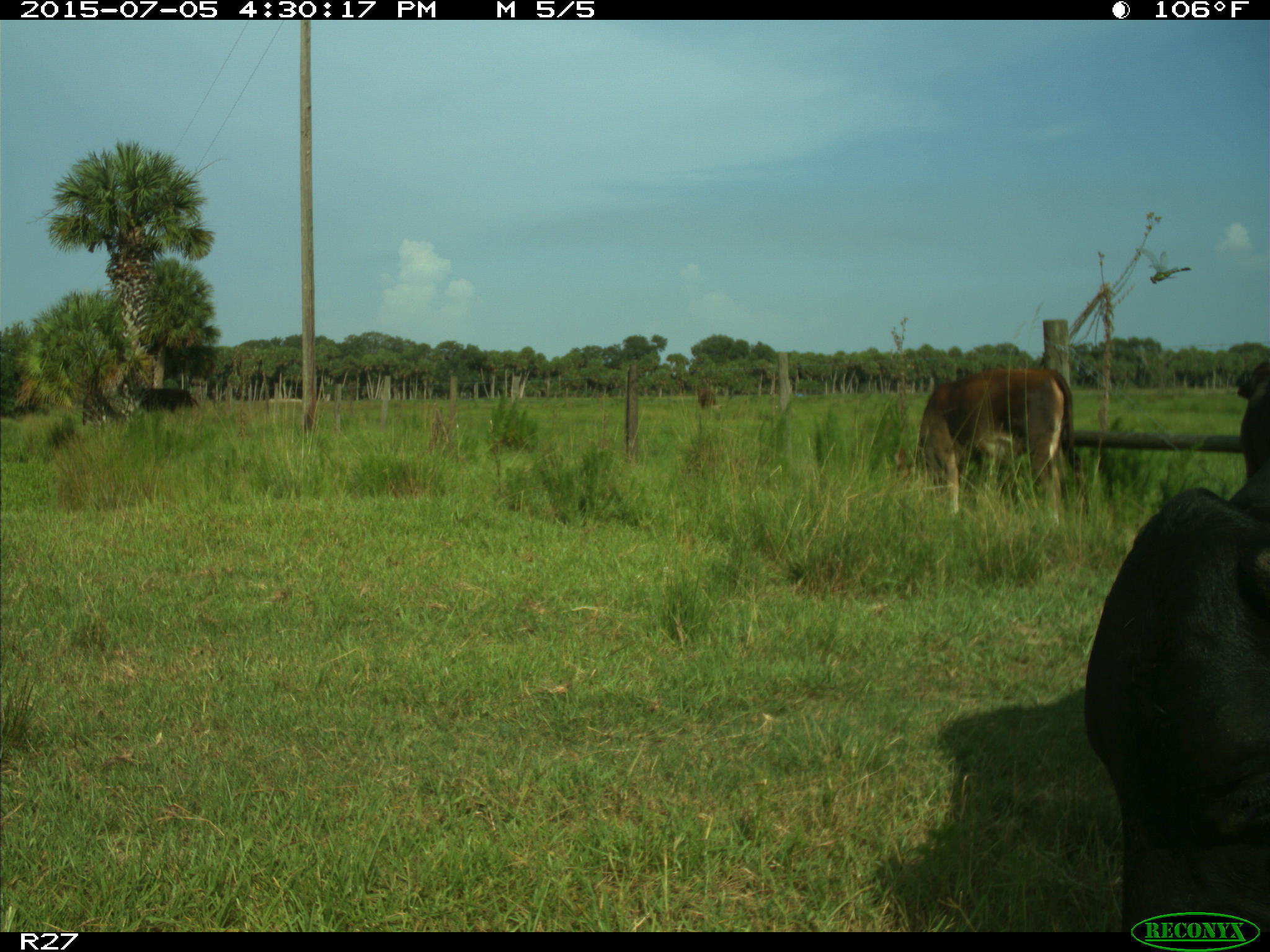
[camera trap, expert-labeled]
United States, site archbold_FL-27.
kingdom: Animalia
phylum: Chordata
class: Mammalia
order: Artiodactyla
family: Bovidae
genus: Bos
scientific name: Bos taurus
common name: domestic cow